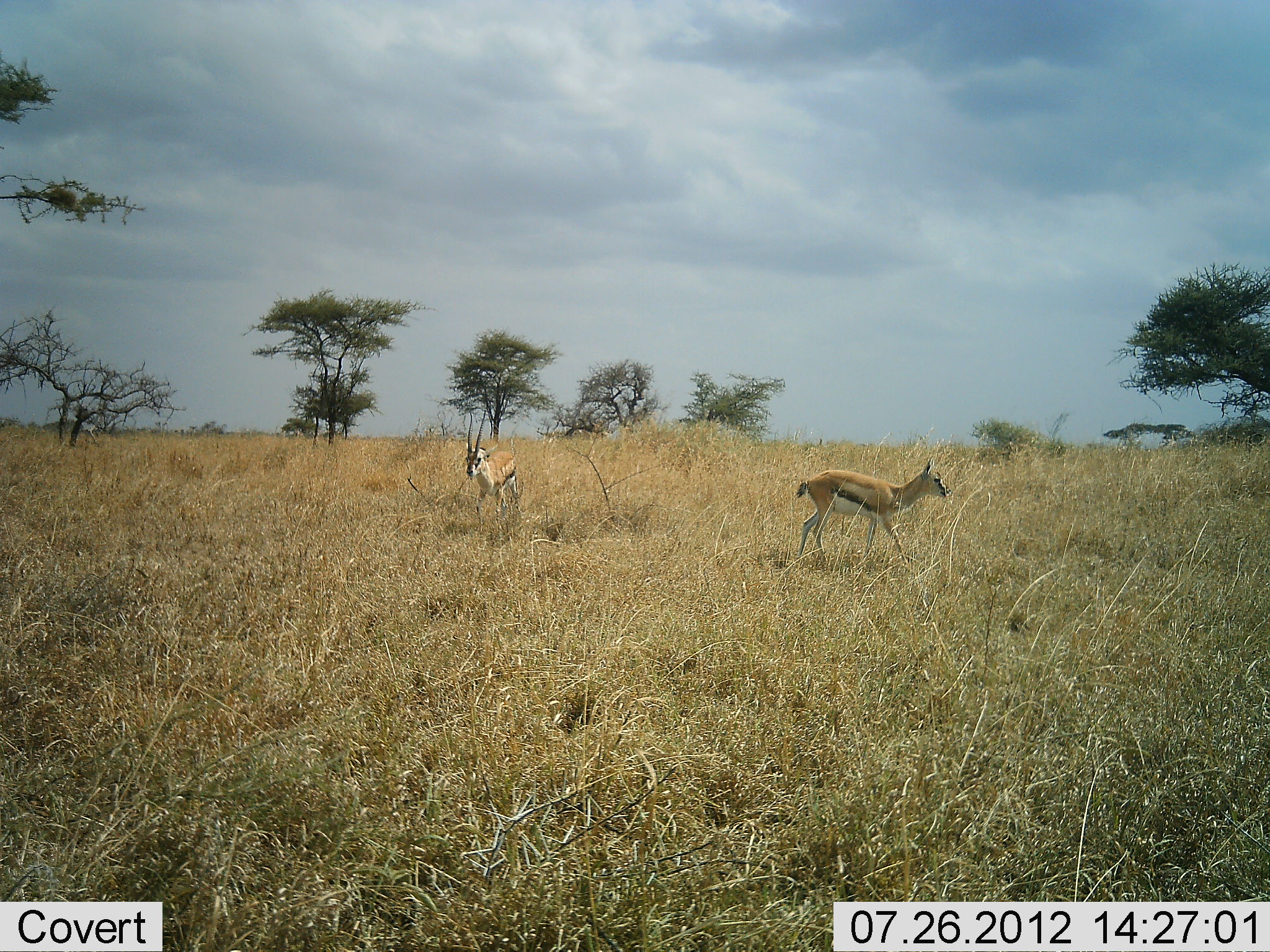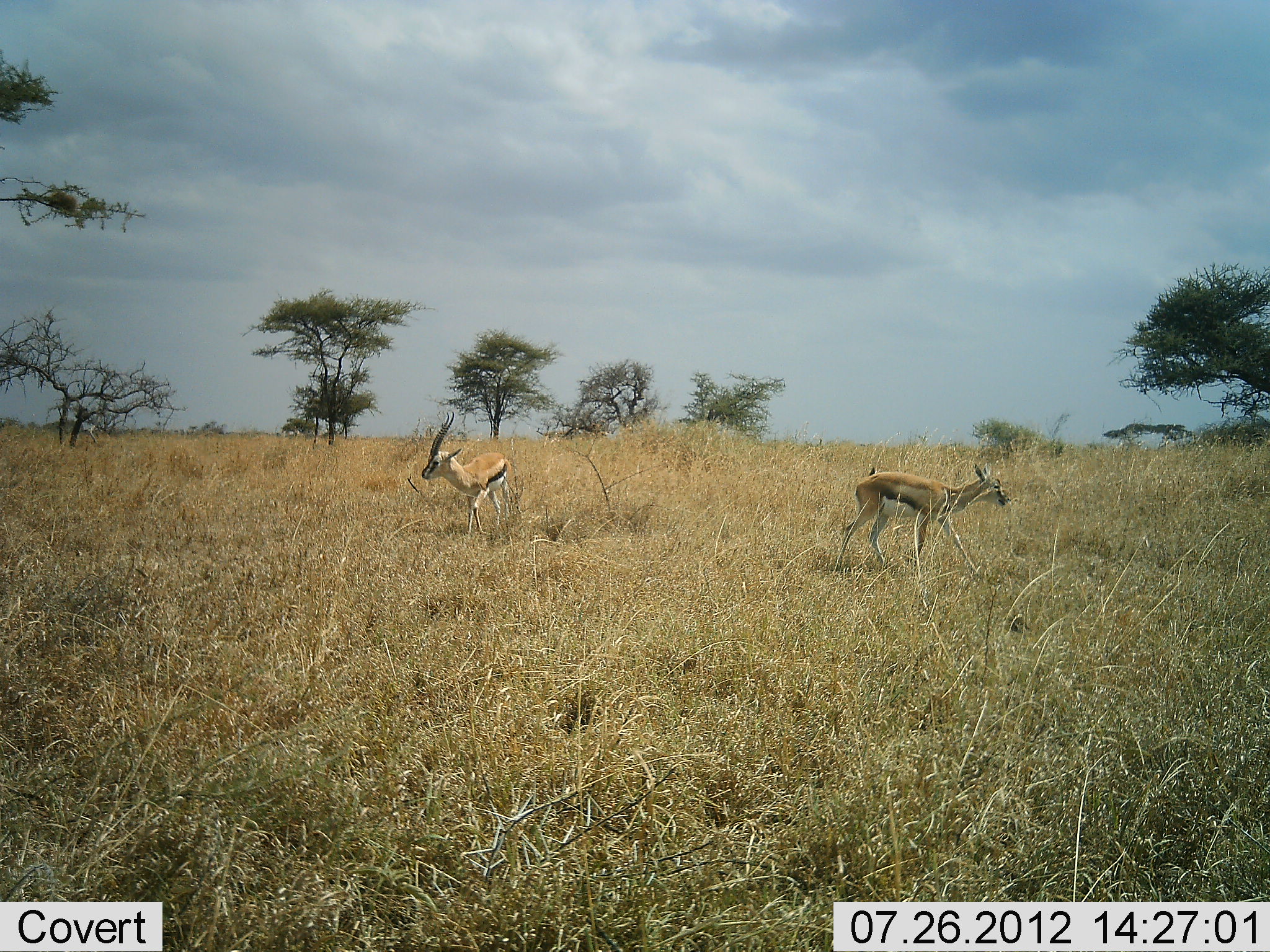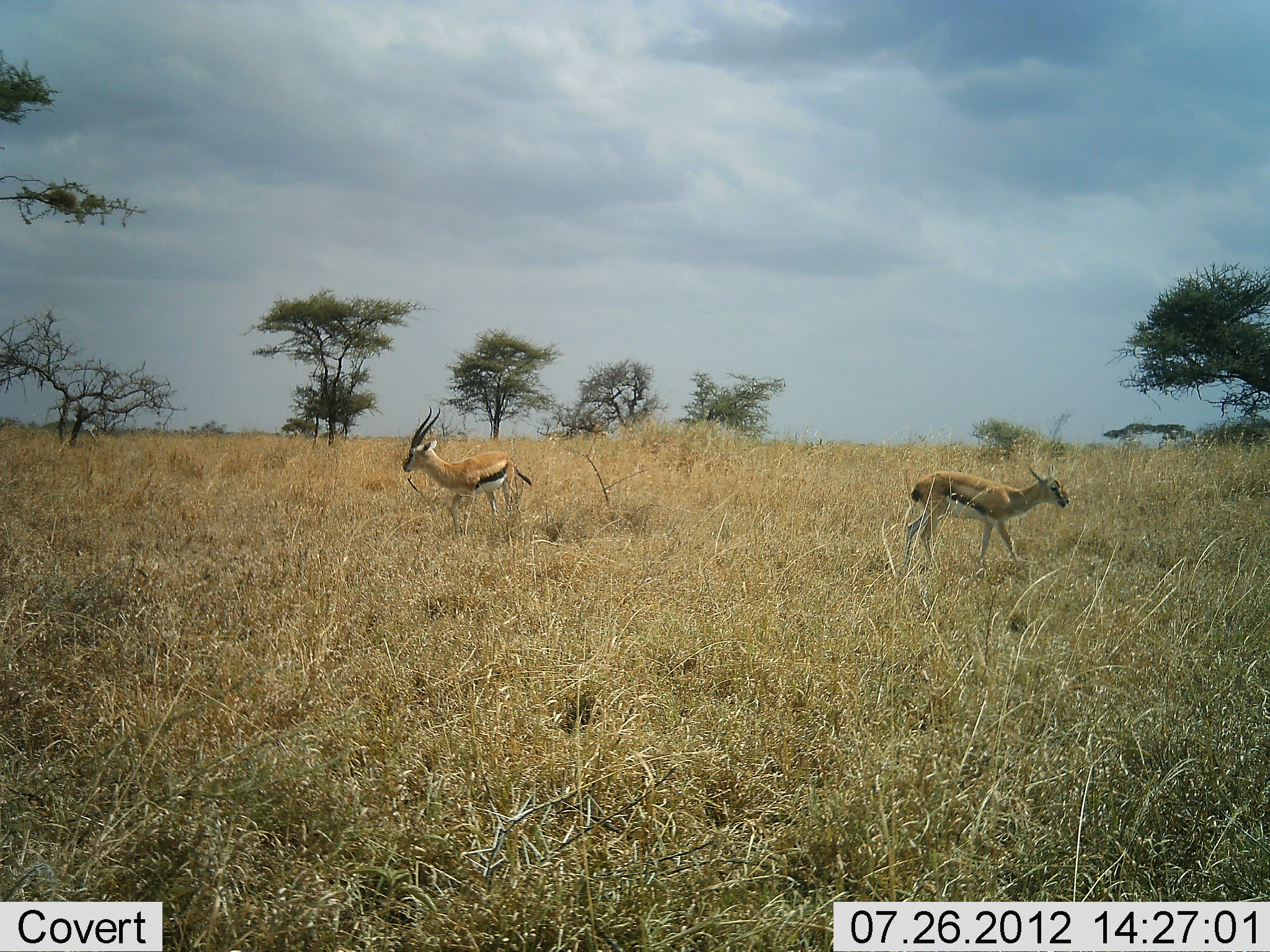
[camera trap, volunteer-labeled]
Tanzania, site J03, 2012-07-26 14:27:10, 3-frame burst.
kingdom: Animalia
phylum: Chordata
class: Mammalia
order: Artiodactyla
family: Bovidae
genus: Eudorcas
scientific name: Eudorcas thomsonii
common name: thomson's gazelle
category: gazellethomsons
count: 2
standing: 30%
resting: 0%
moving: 90%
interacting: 0%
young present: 10%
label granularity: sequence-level